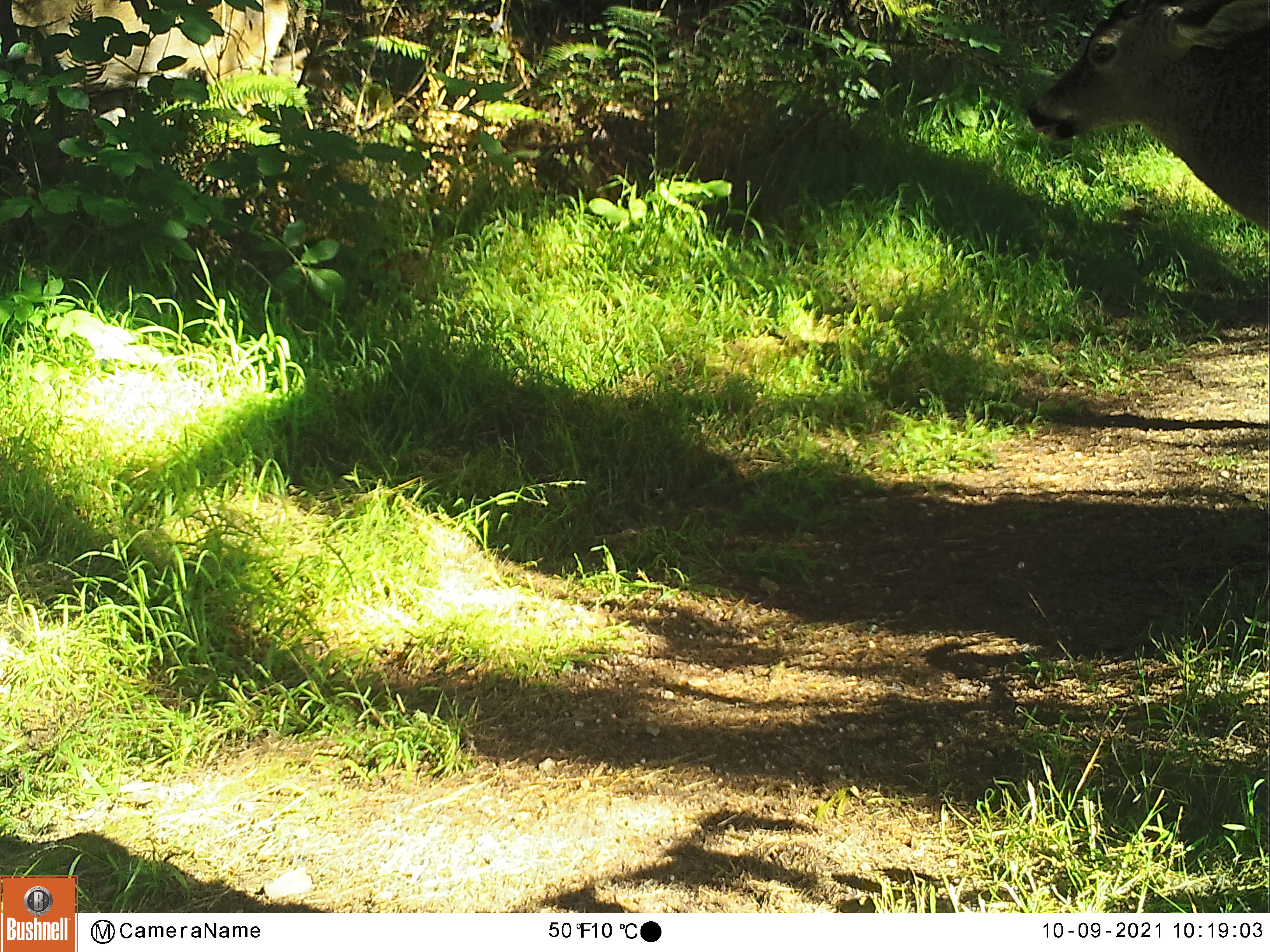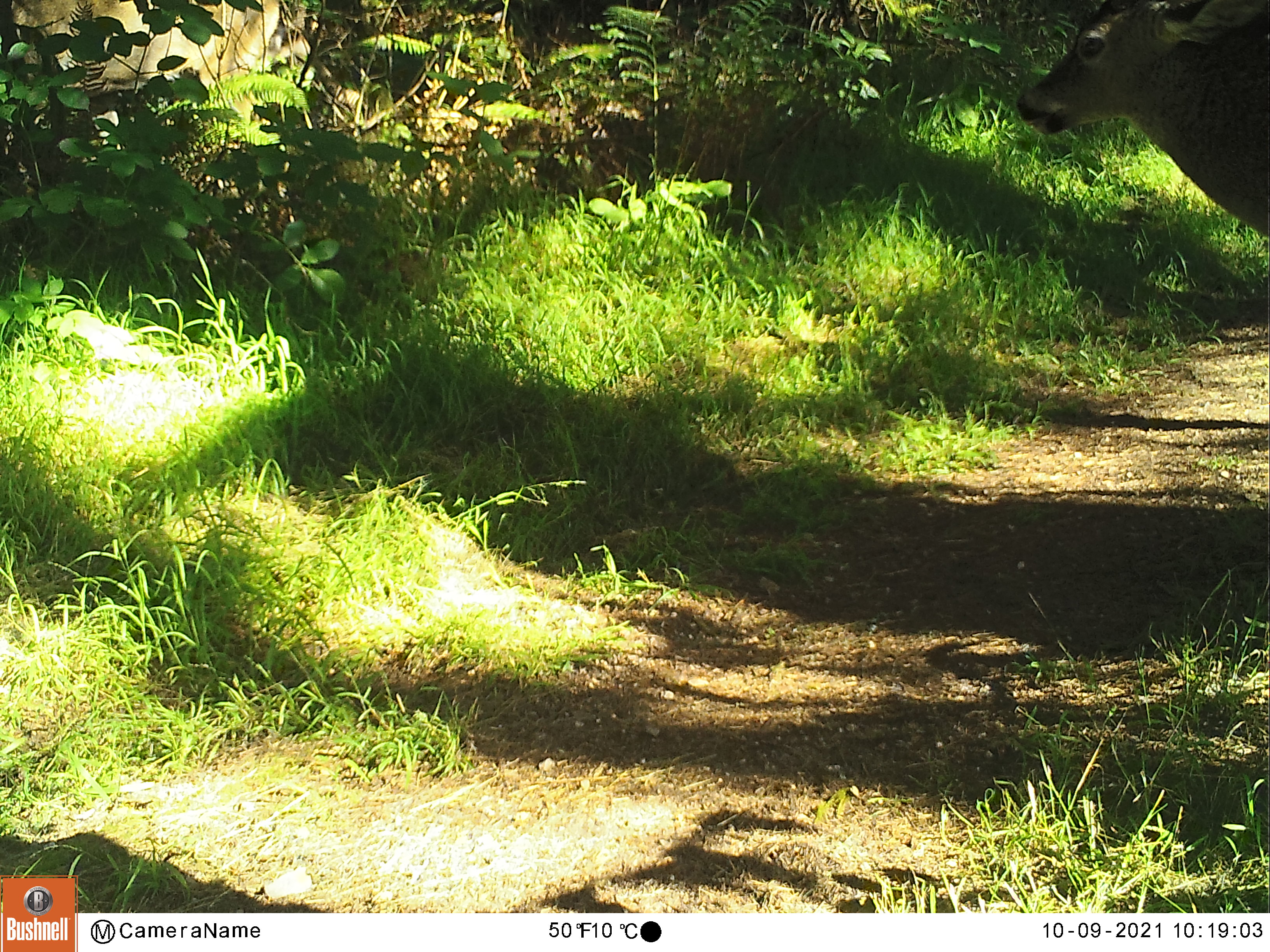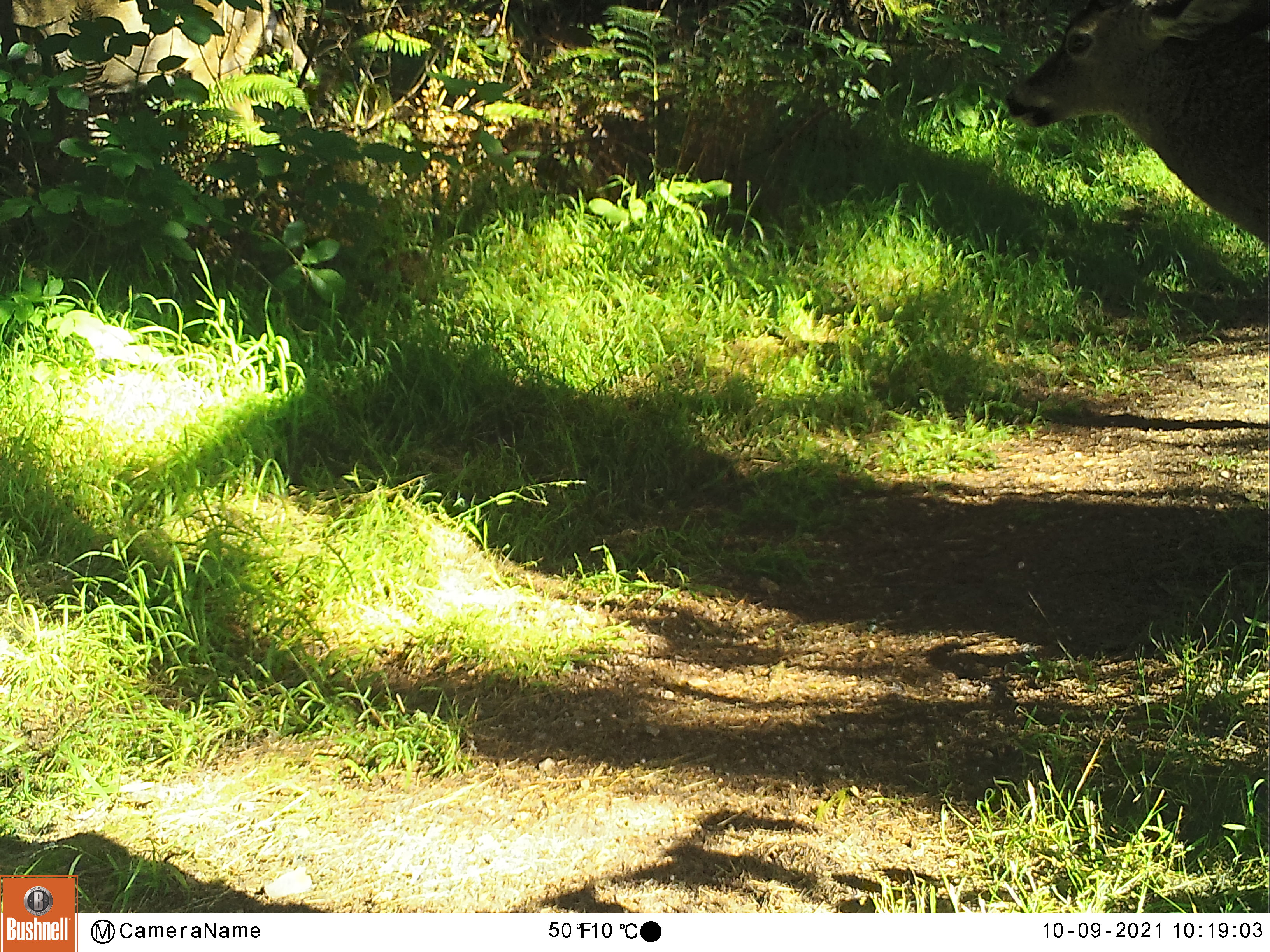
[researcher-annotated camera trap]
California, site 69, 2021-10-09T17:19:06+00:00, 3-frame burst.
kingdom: Animalia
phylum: Chordata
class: Mammalia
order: Artiodactyla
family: Cervidae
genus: Odocoileus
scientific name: Odocoileus hemionus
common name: mule deer